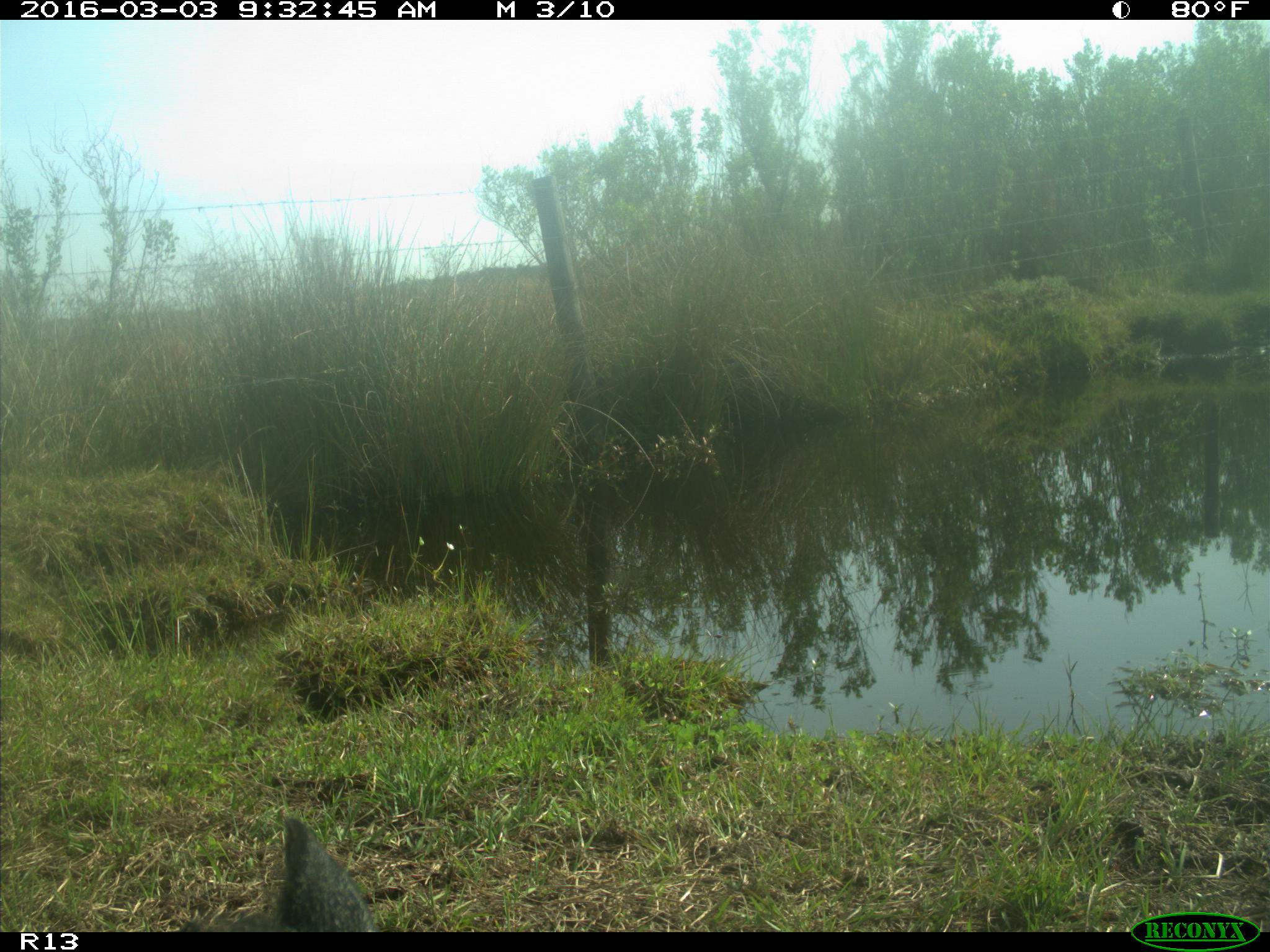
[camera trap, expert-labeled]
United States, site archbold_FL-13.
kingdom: Animalia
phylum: Chordata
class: Mammalia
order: Artiodactyla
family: Bovidae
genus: Bos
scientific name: Bos taurus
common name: domestic cow